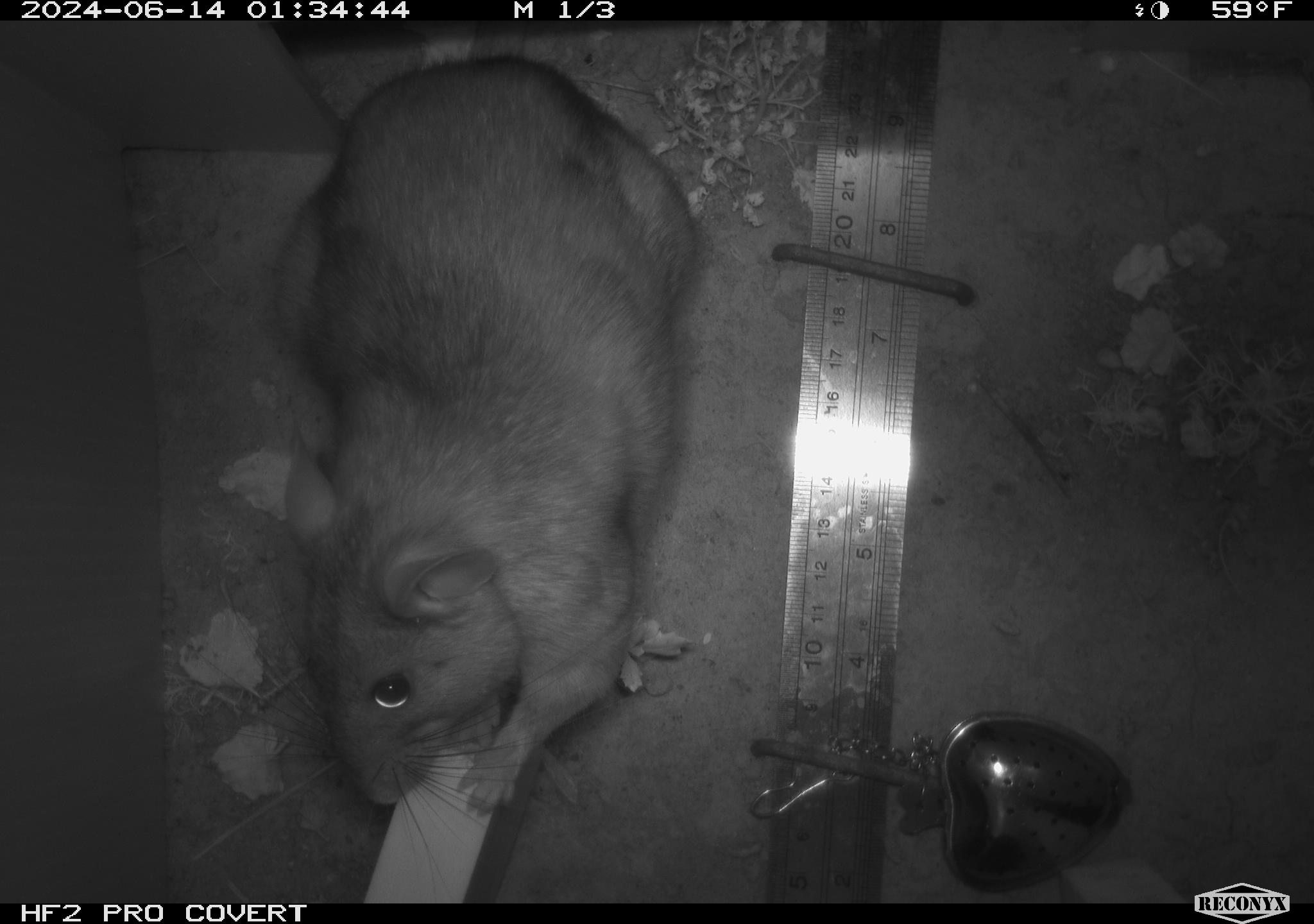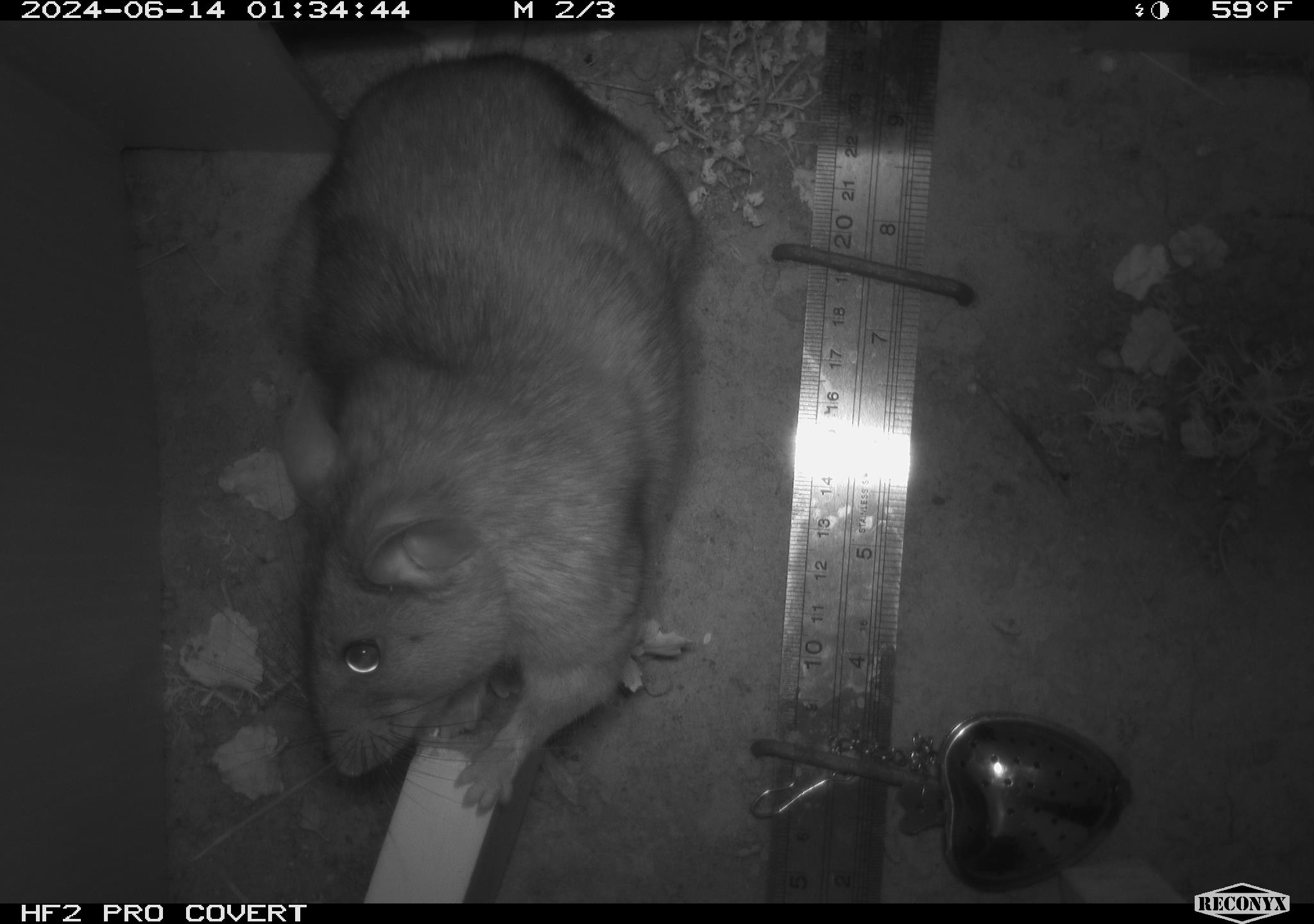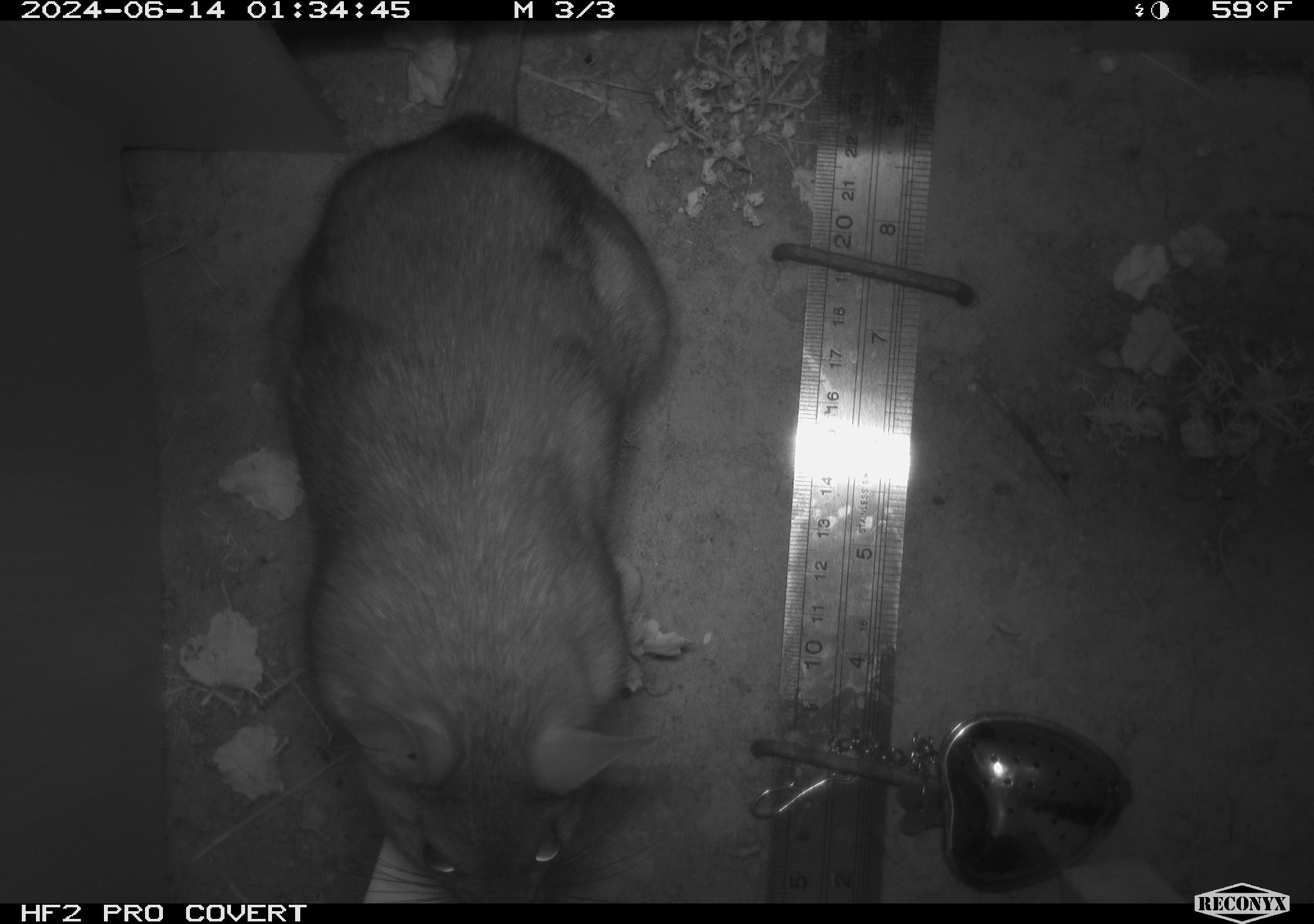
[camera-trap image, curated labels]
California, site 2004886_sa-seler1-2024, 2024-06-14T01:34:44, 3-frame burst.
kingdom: Animalia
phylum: Chordata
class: Mammalia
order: Rodentia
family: Cricetidae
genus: Neotoma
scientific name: Neotoma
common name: pack rat or woodrat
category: neotoma species